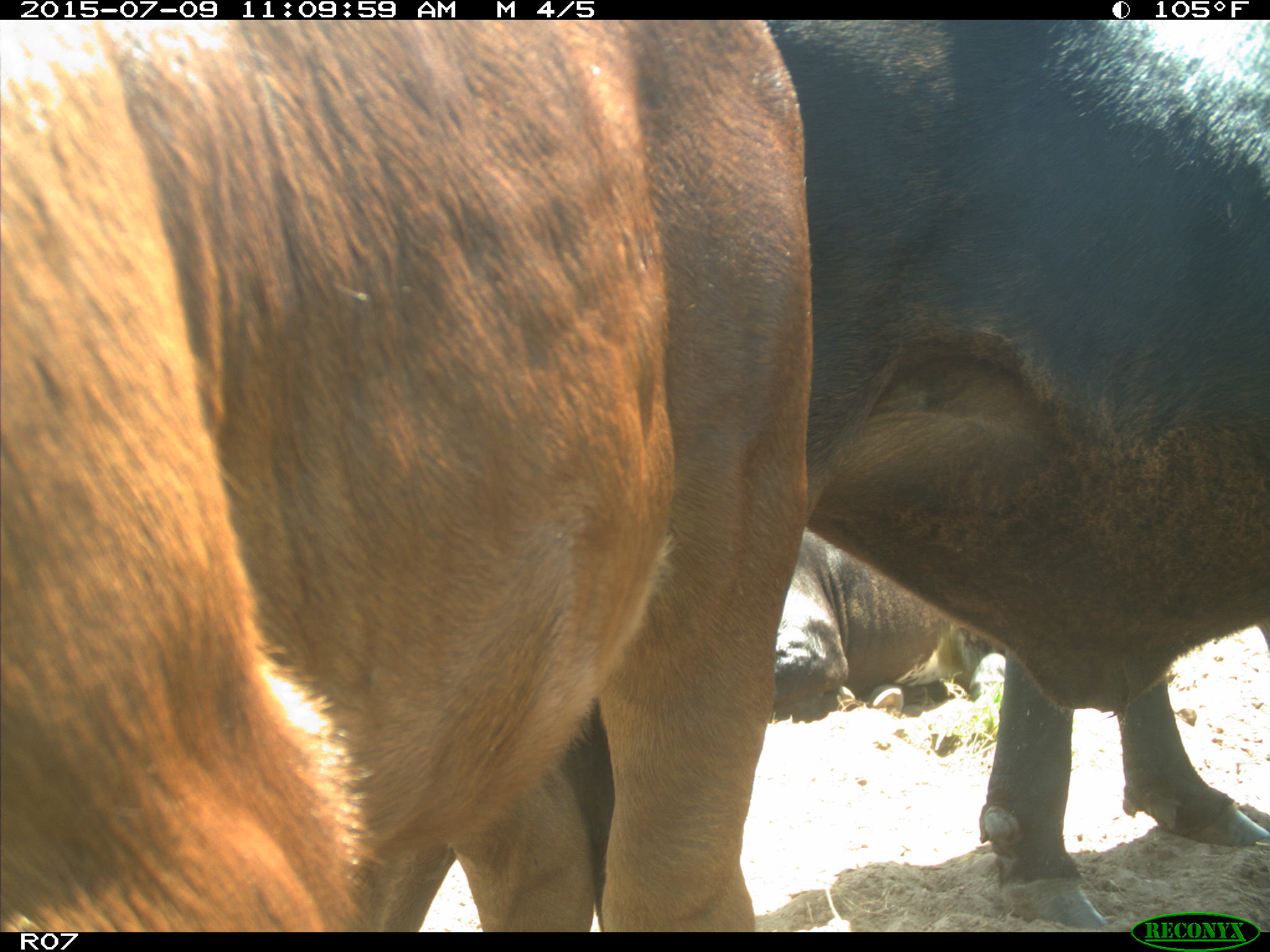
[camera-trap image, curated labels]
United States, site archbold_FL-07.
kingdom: Animalia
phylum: Chordata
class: Mammalia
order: Artiodactyla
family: Bovidae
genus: Bos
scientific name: Bos taurus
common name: domestic cow